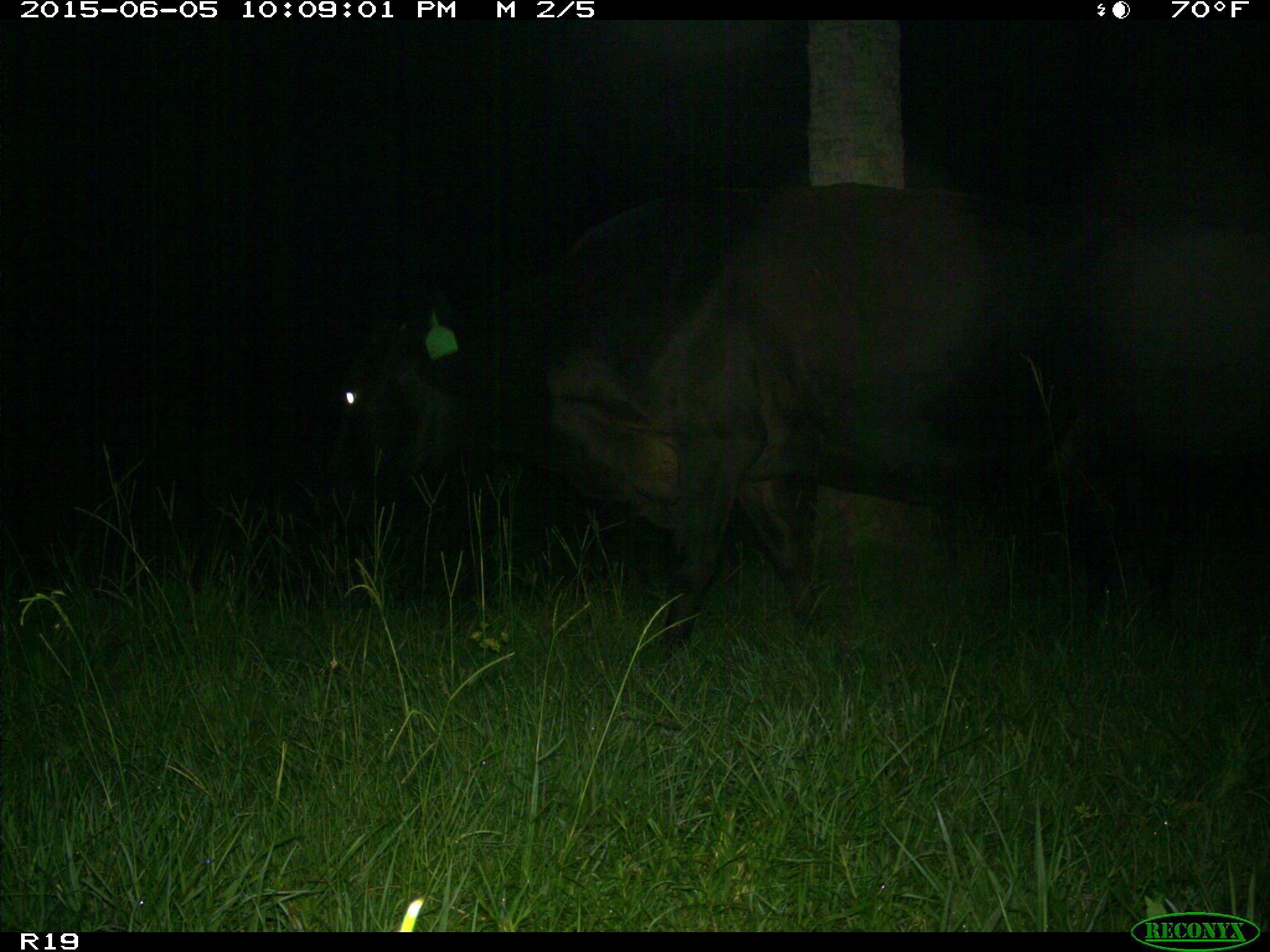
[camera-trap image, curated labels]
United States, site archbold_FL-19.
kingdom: Animalia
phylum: Chordata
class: Mammalia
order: Artiodactyla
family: Bovidae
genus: Bos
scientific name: Bos taurus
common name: domestic cow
Bos taurus (domestic cow).